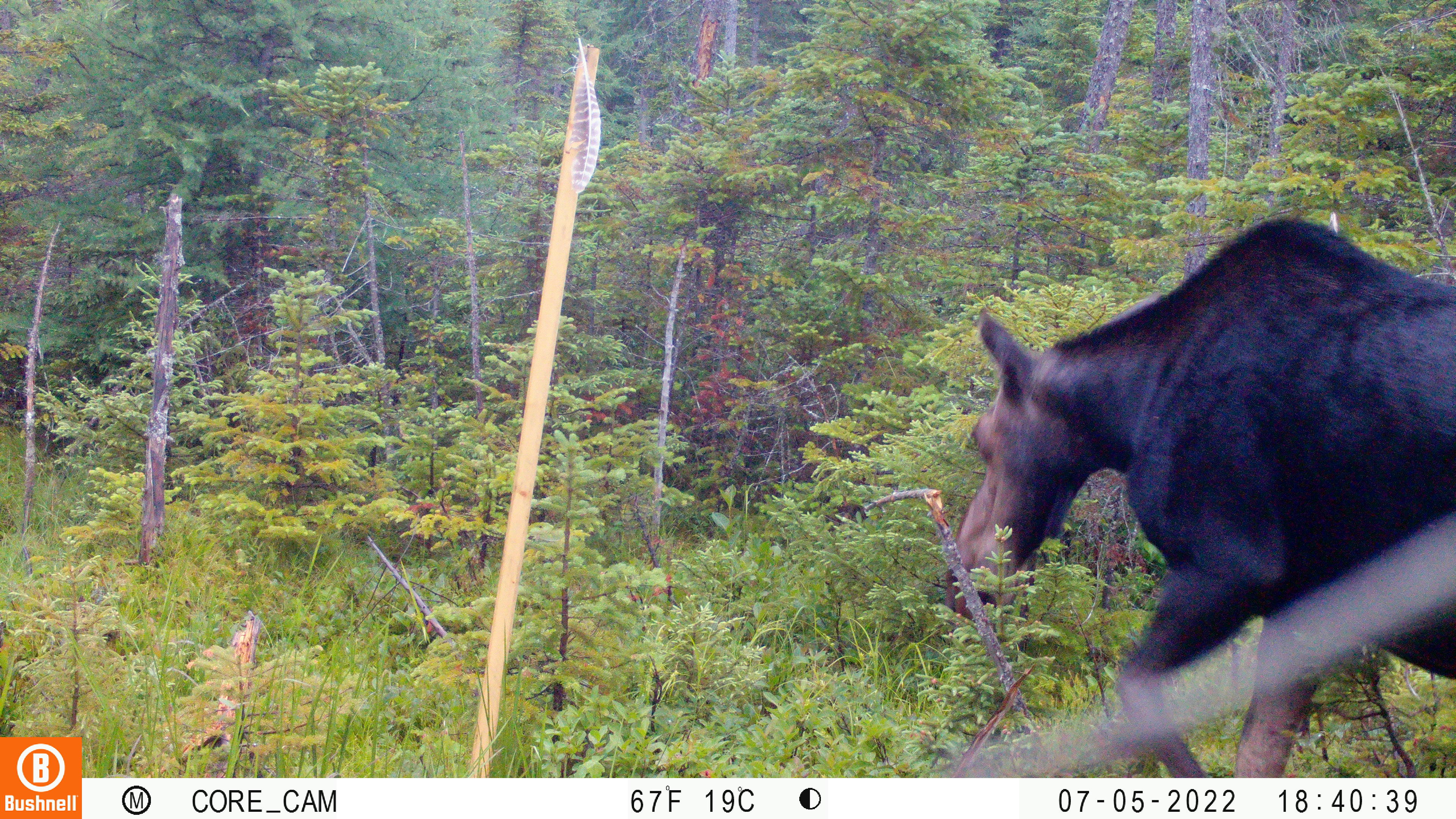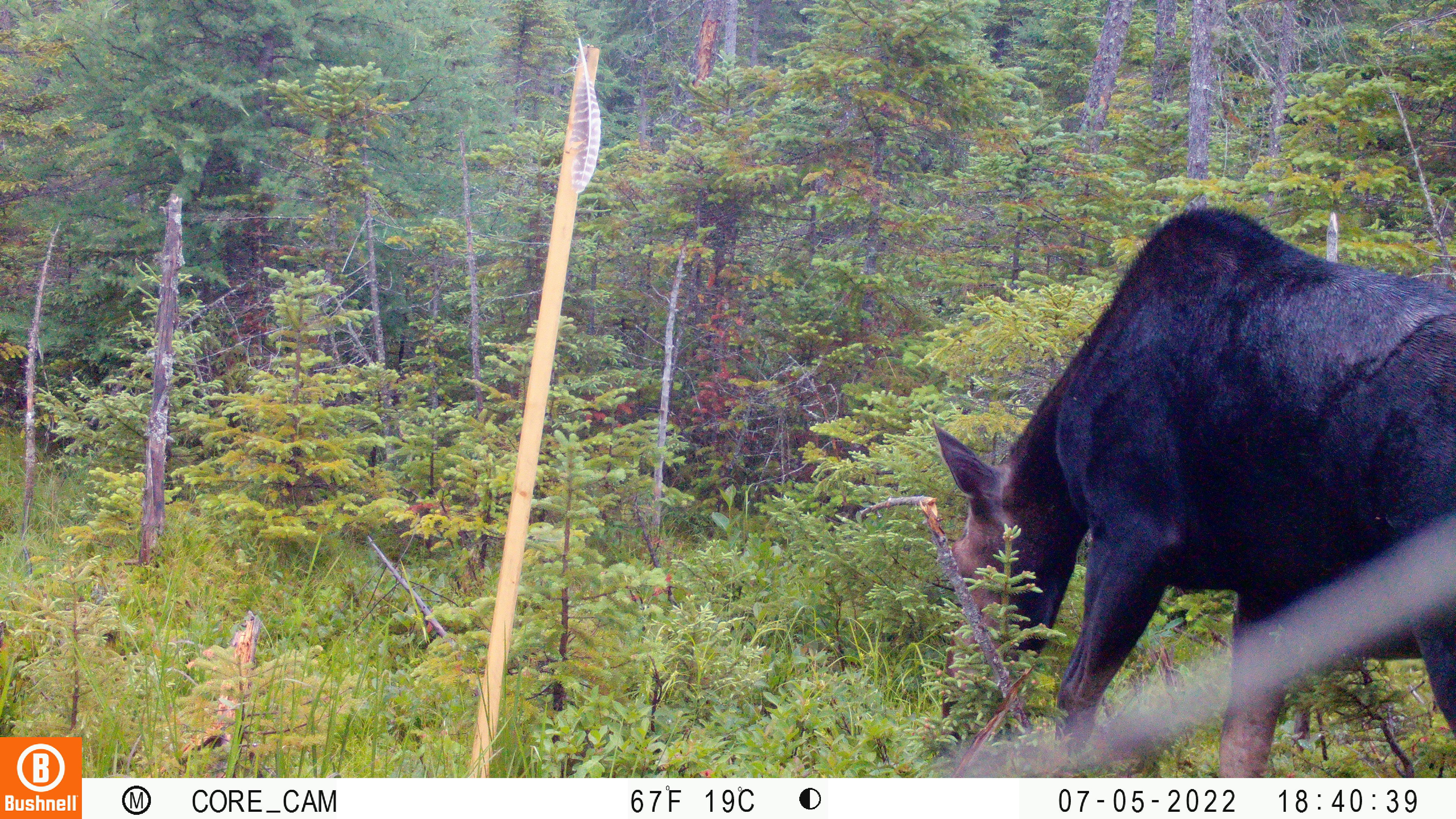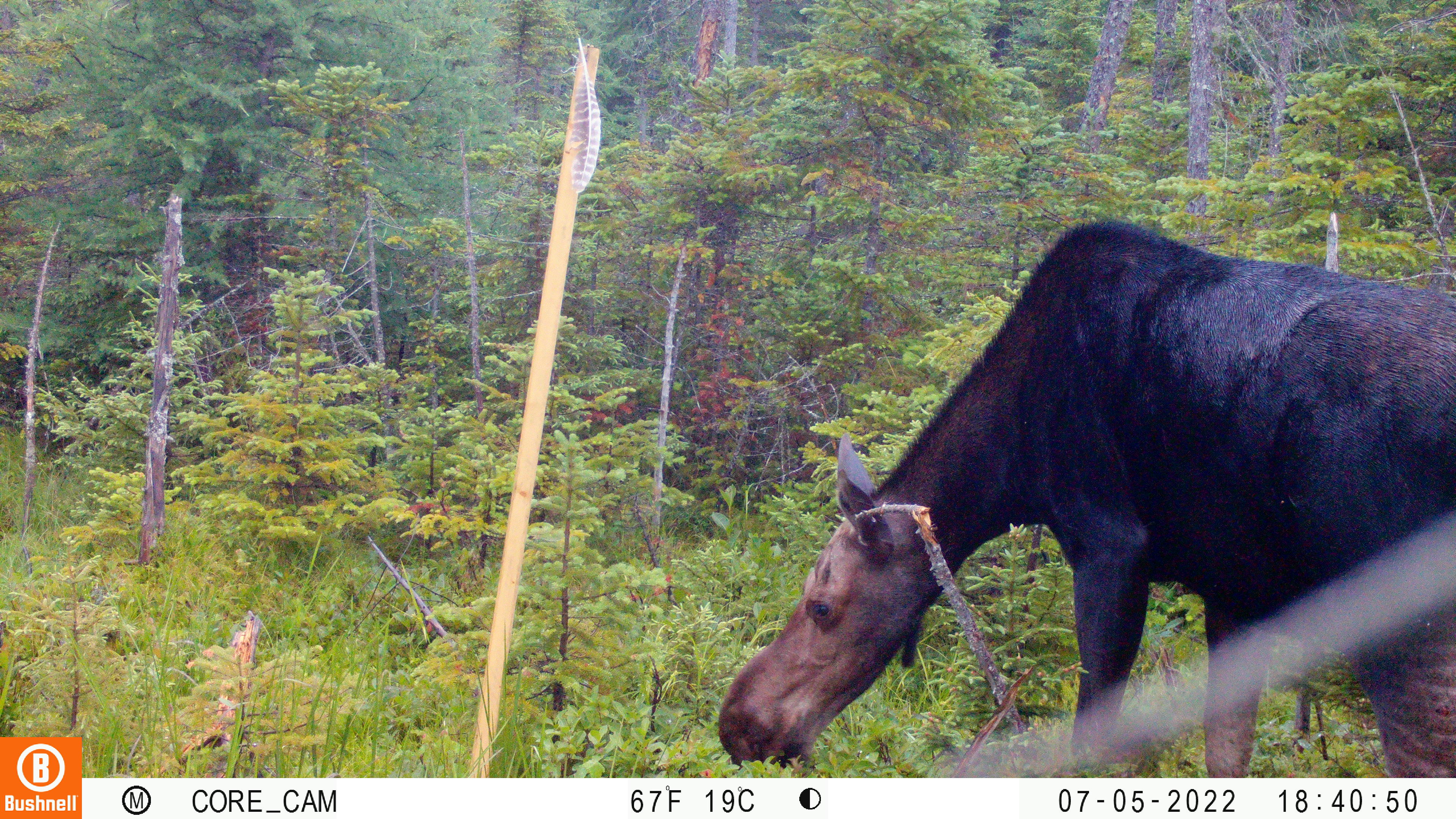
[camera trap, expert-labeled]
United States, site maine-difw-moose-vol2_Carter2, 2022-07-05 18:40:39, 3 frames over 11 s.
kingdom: Animalia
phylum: Chordata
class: Mammalia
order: Artiodactyla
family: Cervidae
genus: Alces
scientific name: Alces alces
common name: moose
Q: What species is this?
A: Moose (Alces alces).